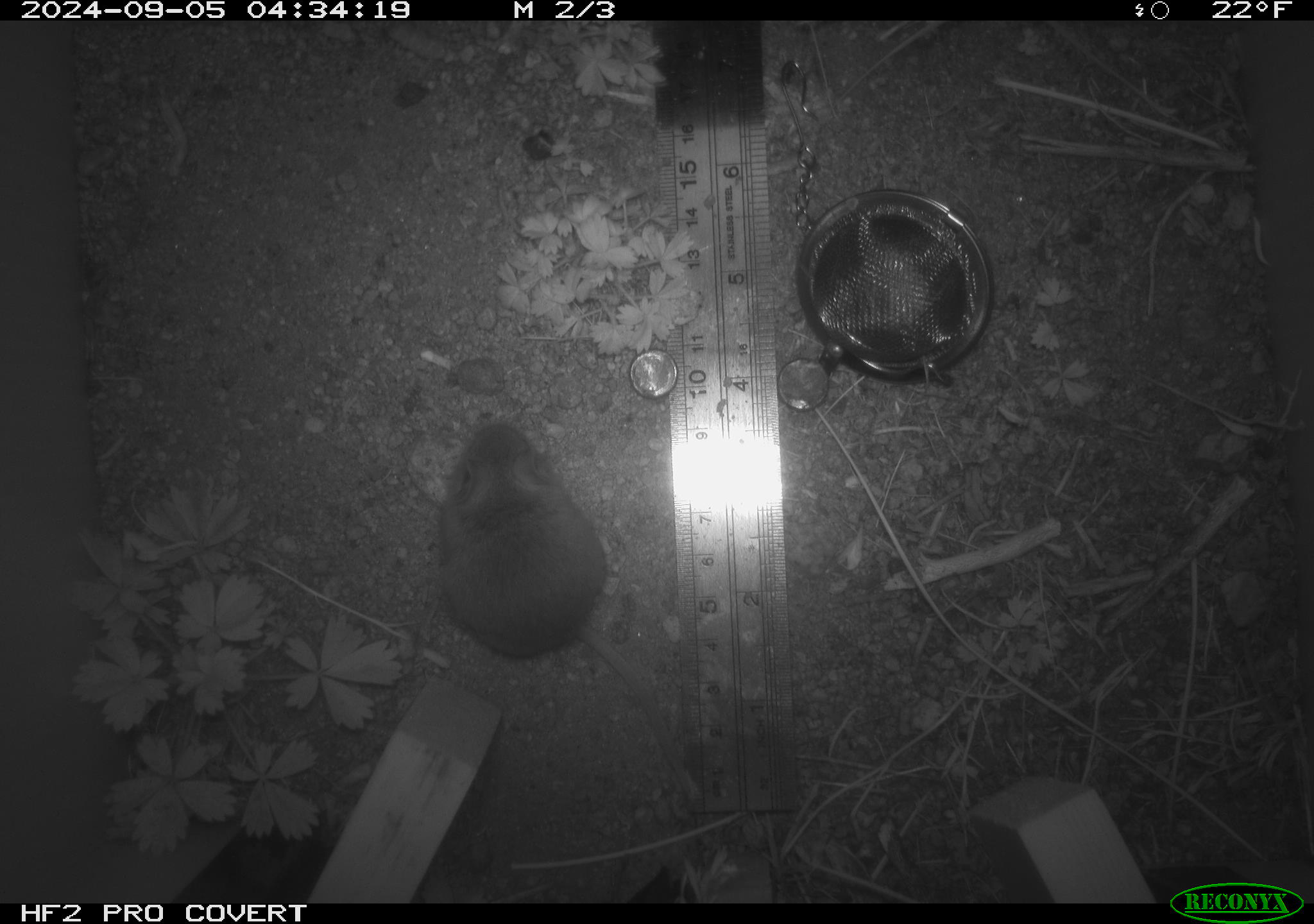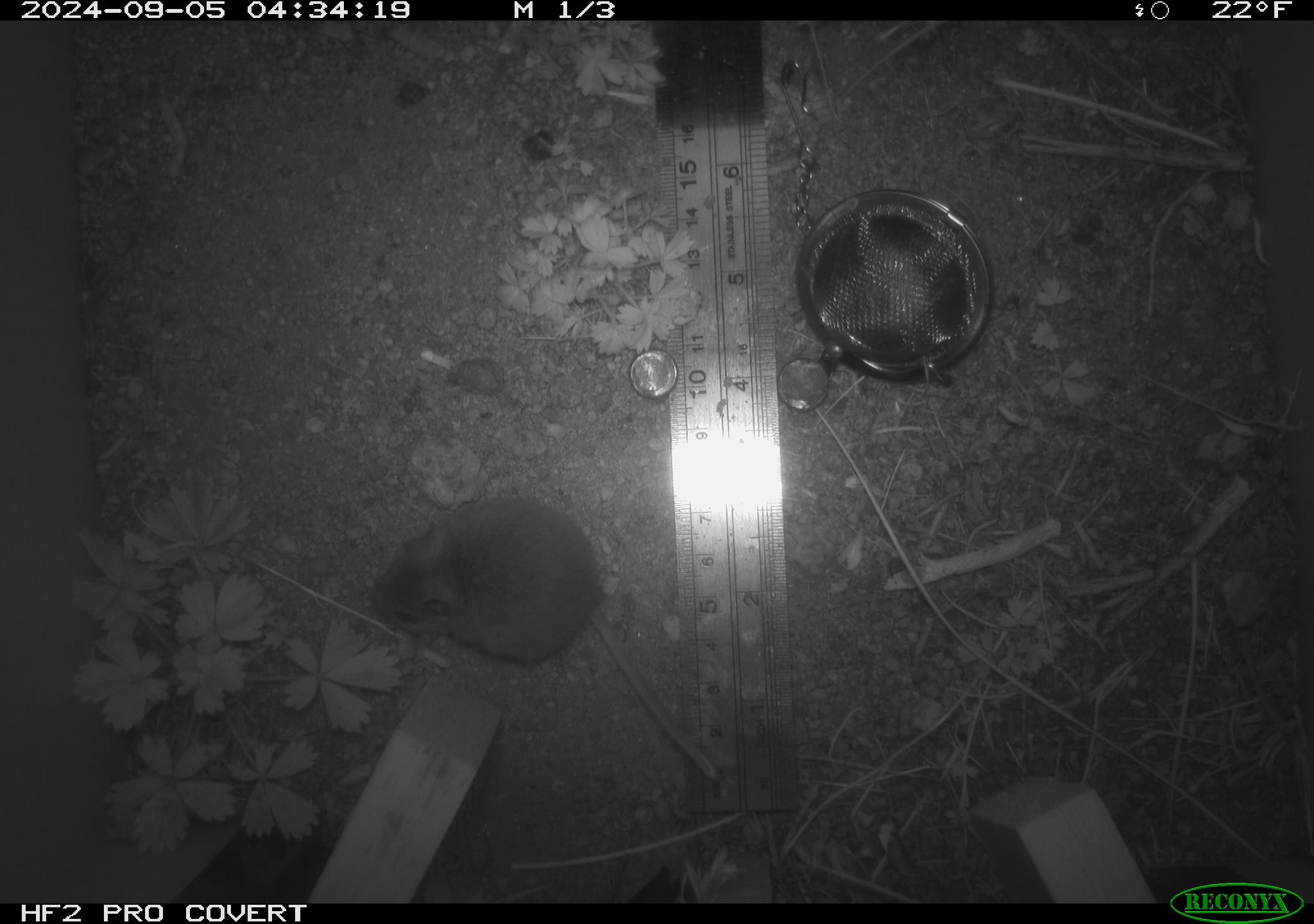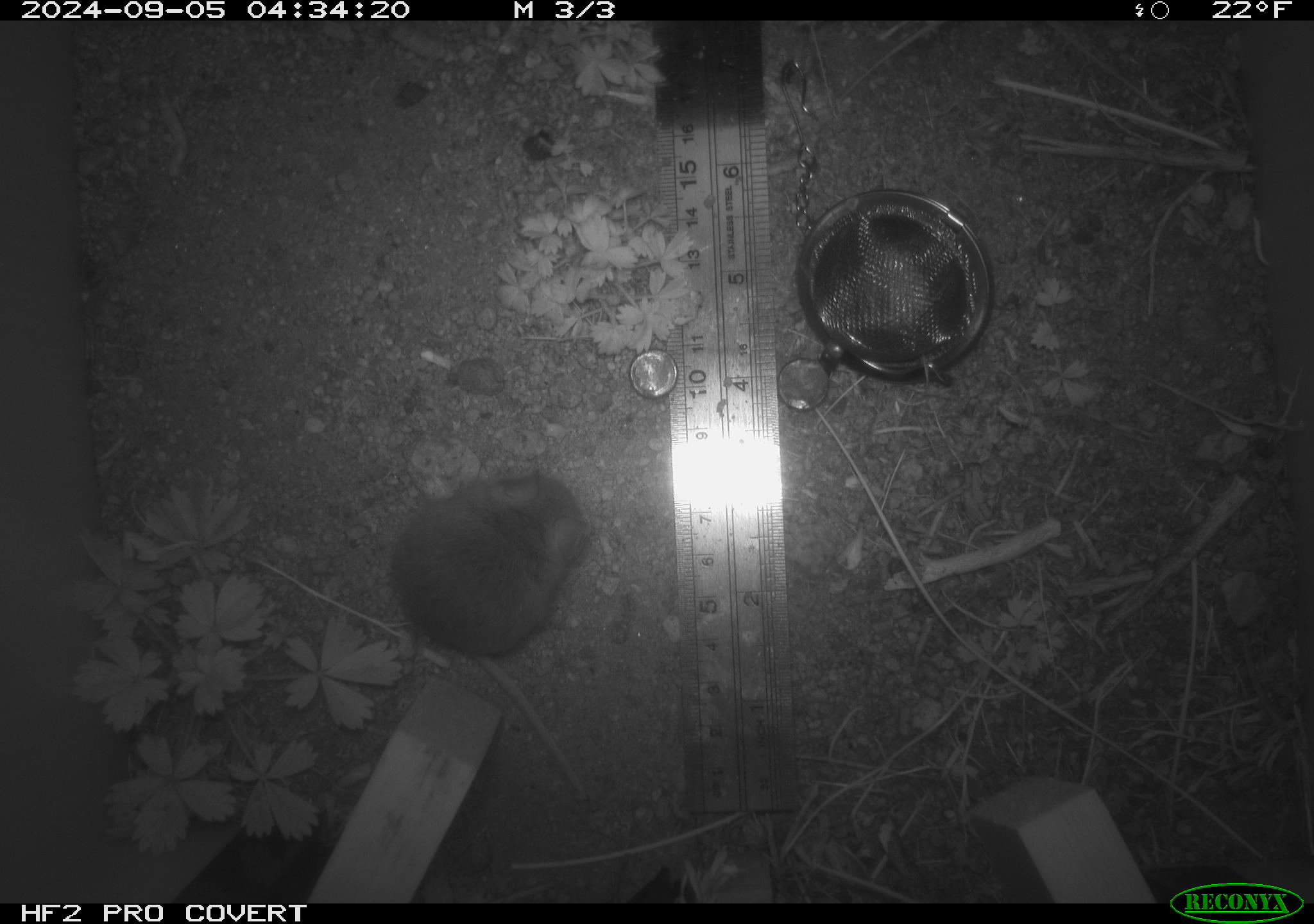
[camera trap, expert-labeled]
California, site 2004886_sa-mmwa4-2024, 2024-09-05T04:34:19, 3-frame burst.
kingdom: Animalia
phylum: Chordata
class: Mammalia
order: Rodentia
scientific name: Rodentia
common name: mouse species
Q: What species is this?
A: Mouse species (Rodentia).